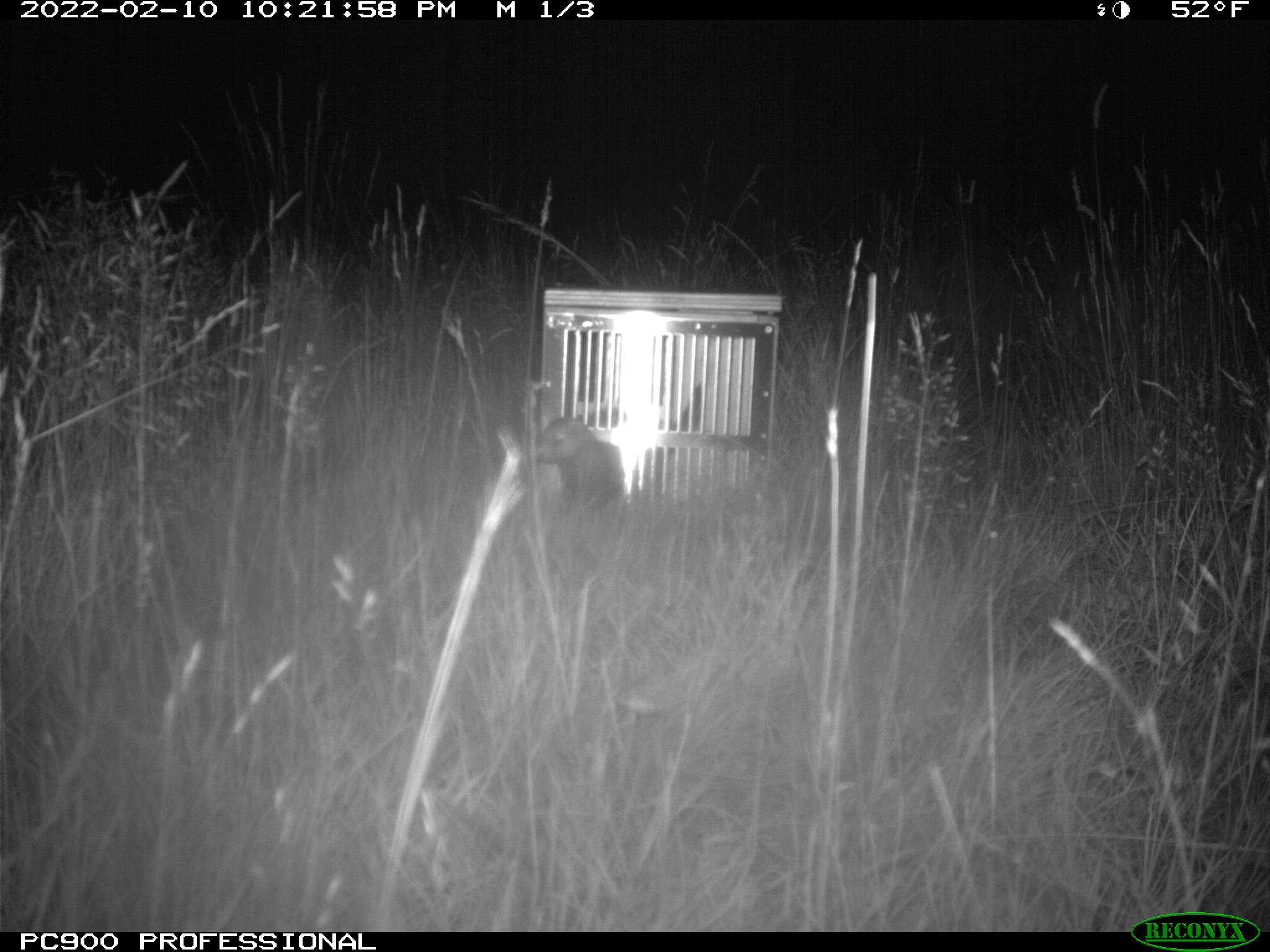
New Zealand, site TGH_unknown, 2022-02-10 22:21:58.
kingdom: Animalia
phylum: Chordata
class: Mammalia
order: Carnivora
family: Mustelidae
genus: Mustela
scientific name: Mustela furo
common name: ferret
Ferret (Mustela furo).